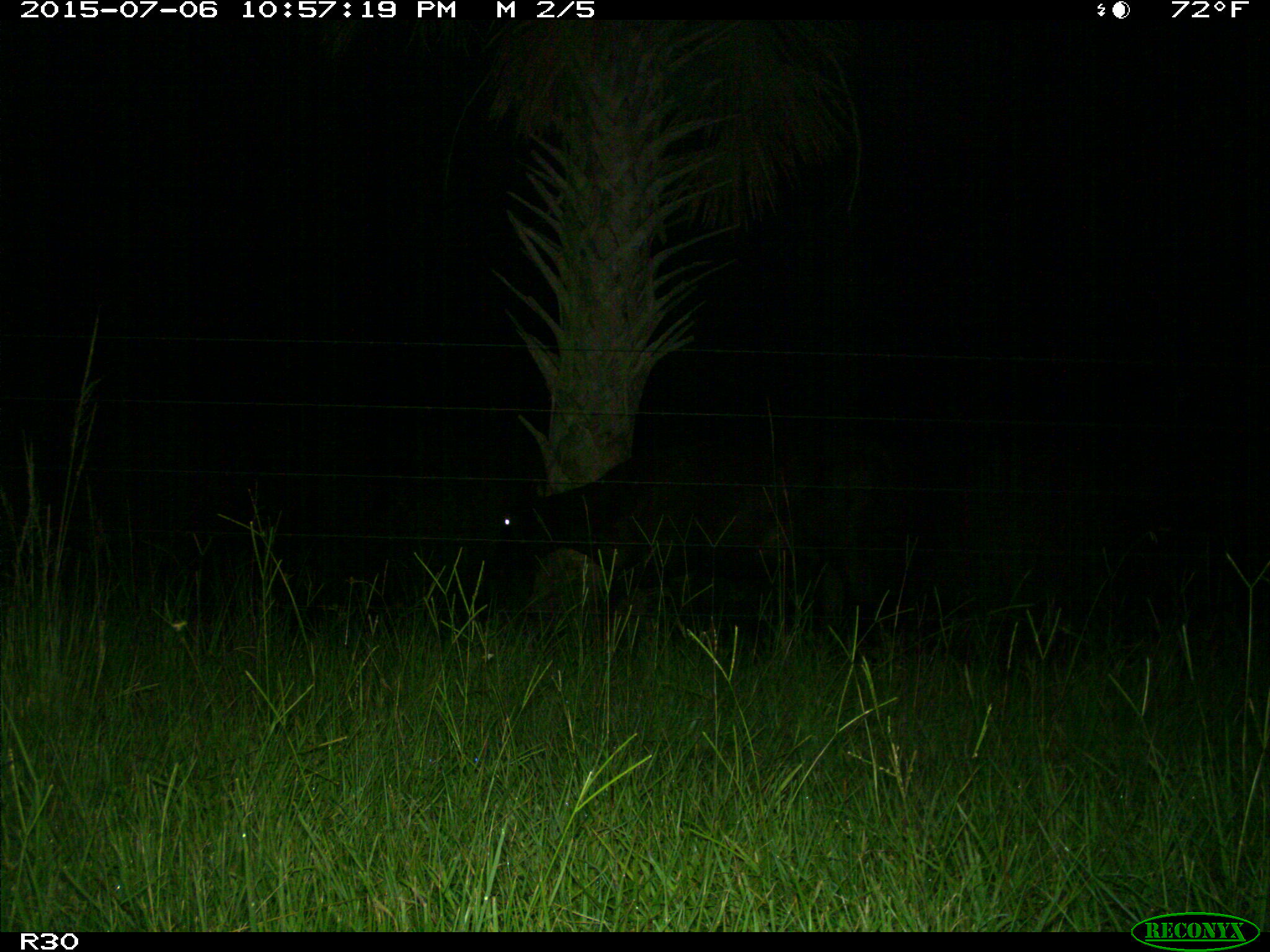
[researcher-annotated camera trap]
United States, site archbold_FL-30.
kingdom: Animalia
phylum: Chordata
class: Mammalia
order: Artiodactyla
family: Bovidae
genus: Bos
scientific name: Bos taurus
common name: domestic cow